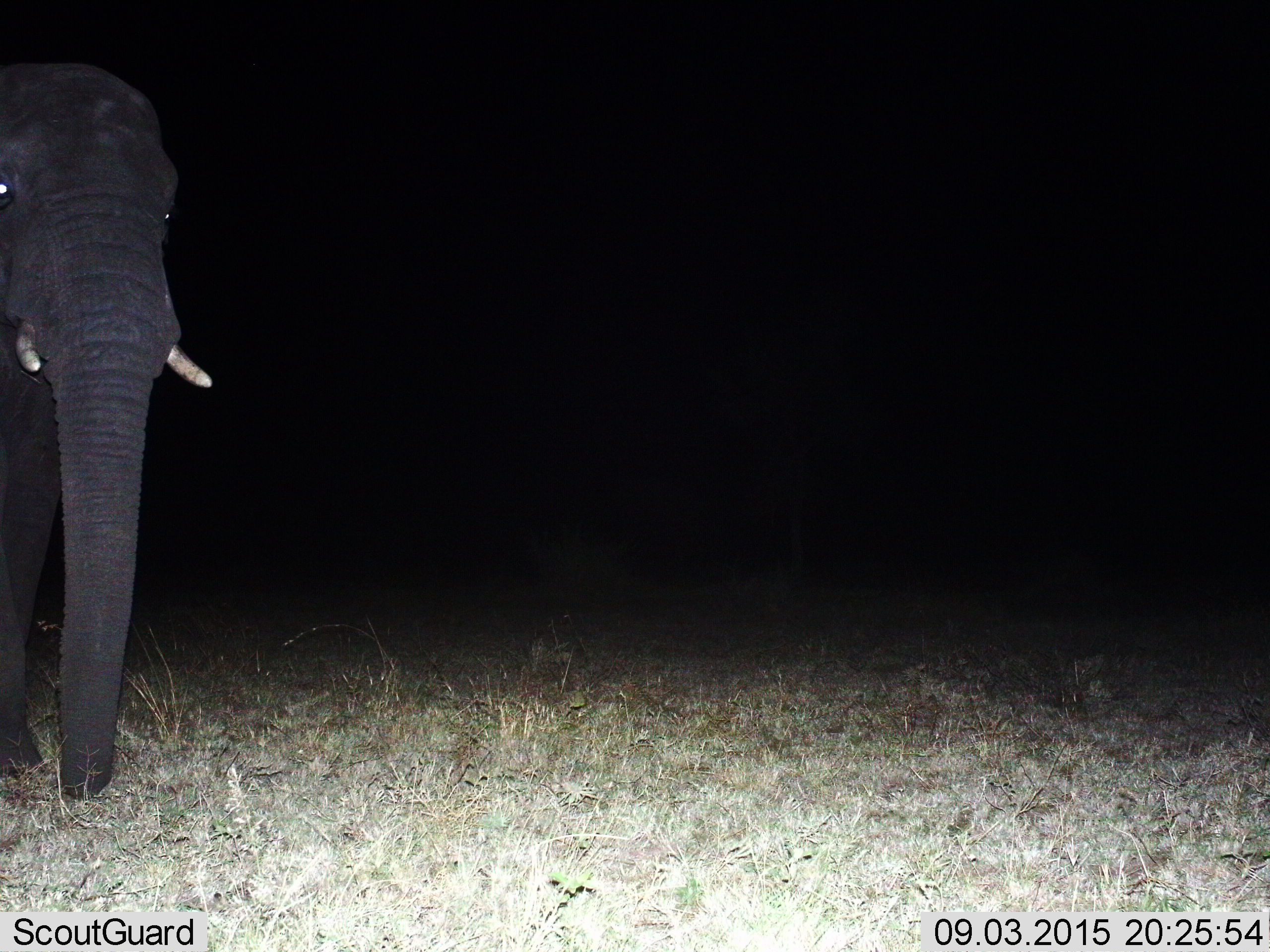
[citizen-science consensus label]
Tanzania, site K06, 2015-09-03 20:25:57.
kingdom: Animalia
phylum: Chordata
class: Mammalia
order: Proboscidea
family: Elephantidae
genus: Loxodonta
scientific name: Loxodonta africana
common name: african bush elephant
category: elephant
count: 1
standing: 100%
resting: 0%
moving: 10%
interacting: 0%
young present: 0%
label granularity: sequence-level